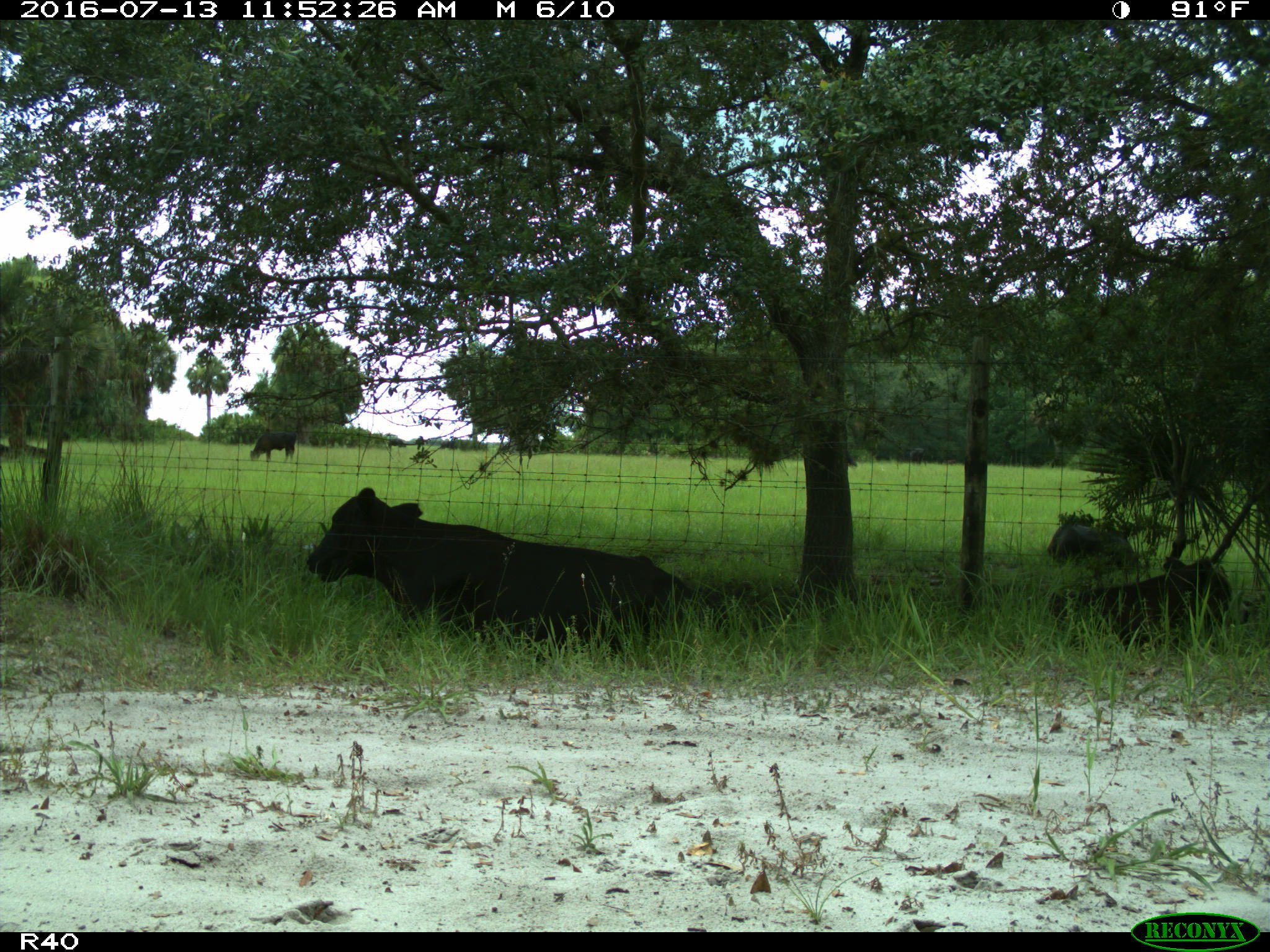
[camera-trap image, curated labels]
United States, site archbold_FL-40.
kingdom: Animalia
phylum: Chordata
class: Mammalia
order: Artiodactyla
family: Bovidae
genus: Bos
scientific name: Bos taurus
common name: domestic cow